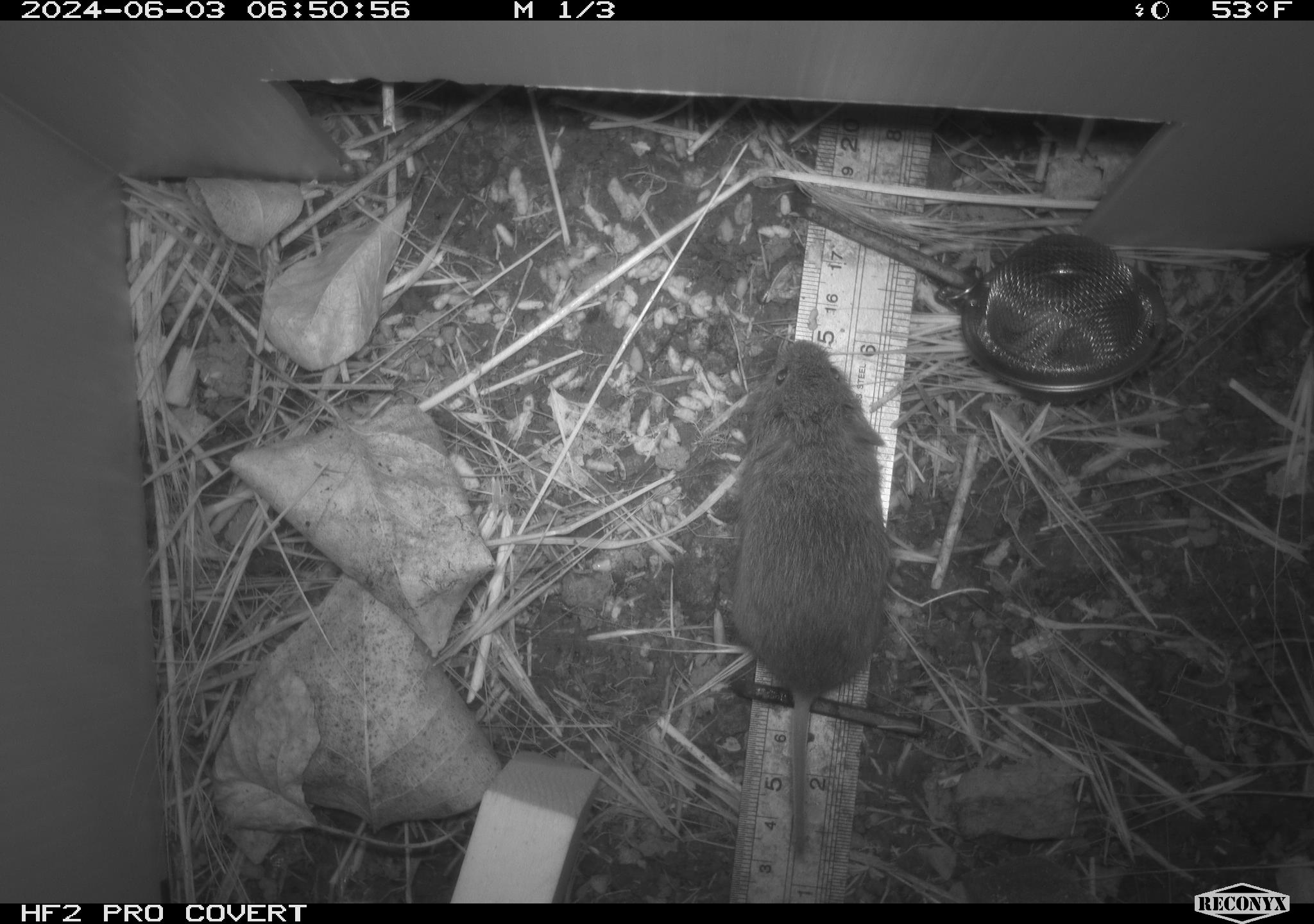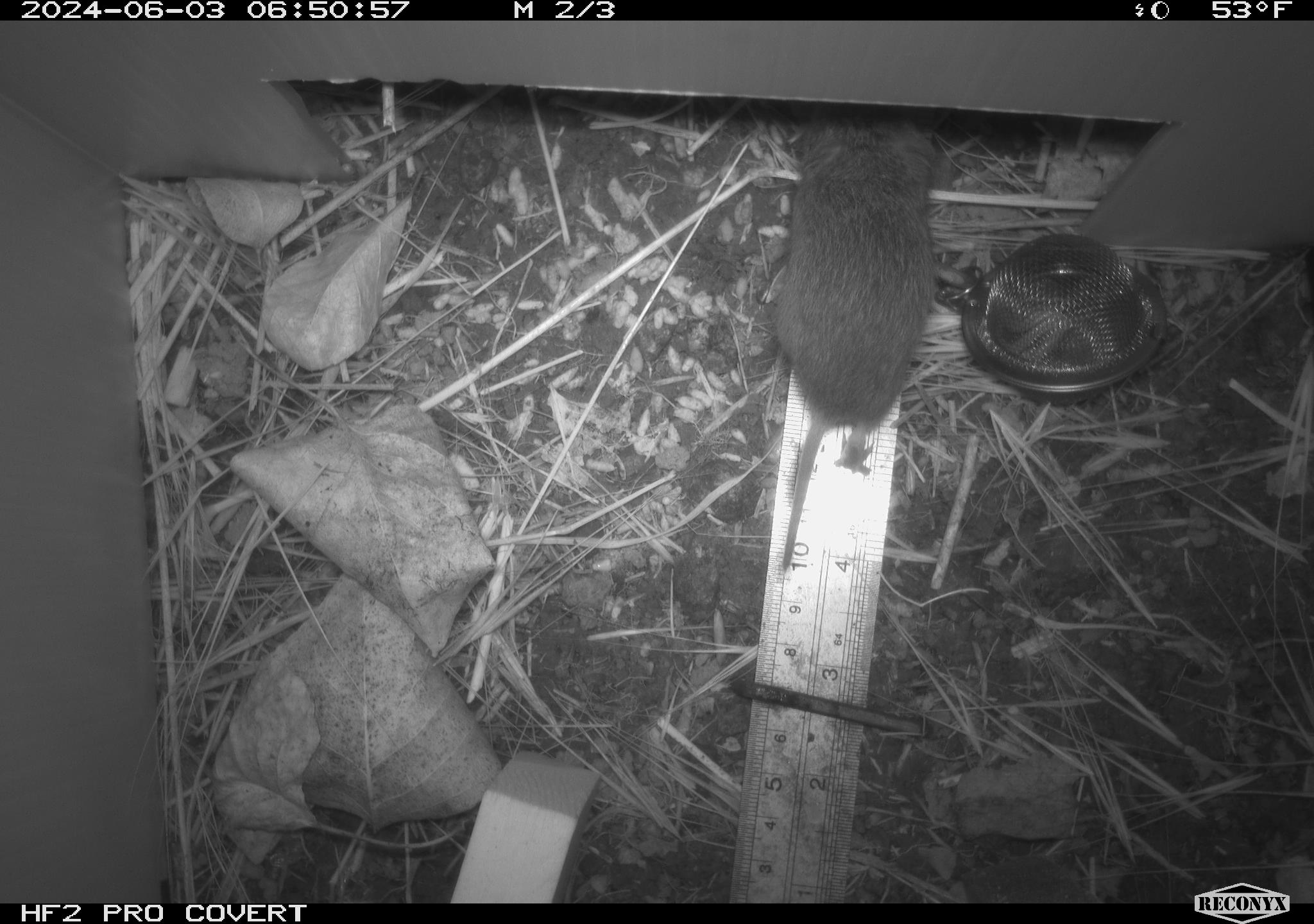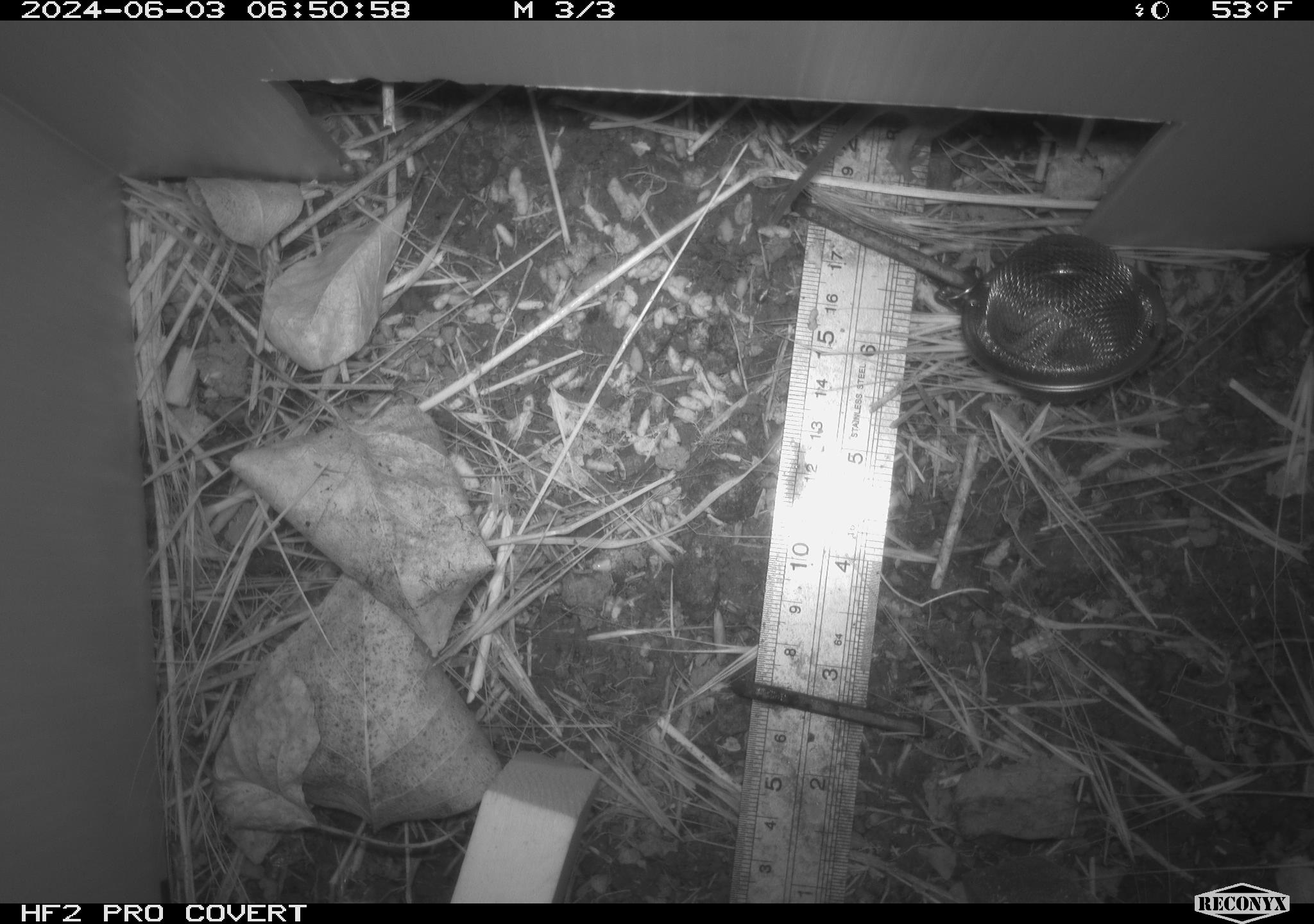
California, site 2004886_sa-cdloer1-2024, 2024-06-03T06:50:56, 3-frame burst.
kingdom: Animalia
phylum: Chordata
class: Mammalia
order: Rodentia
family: Cricetidae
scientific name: Arvicolinae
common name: voles, lemmings, and muskrats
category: arvicolinae subfamily